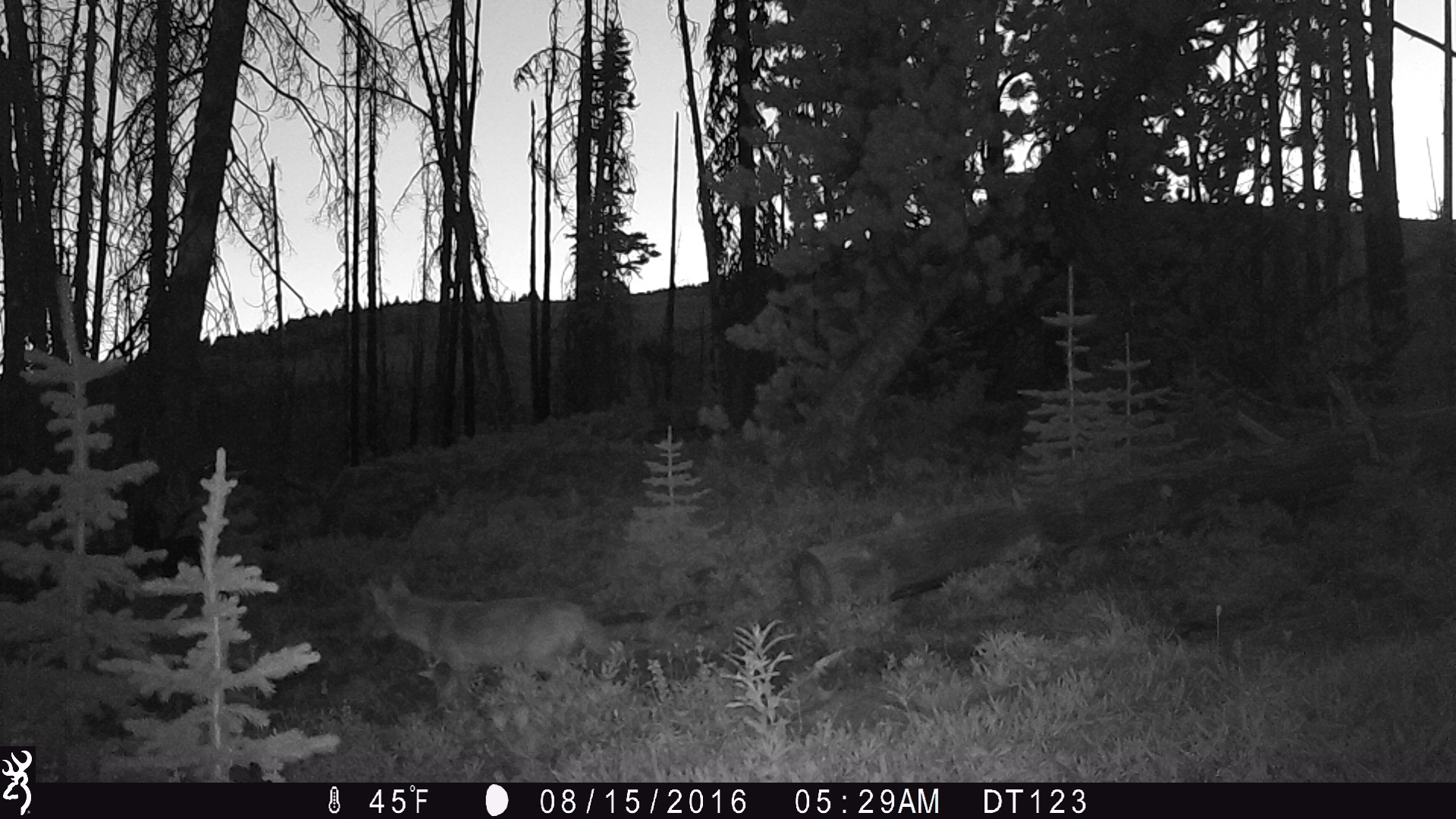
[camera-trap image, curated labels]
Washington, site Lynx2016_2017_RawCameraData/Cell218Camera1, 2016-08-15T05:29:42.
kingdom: Animalia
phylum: Chordata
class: Mammalia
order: Carnivora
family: Canidae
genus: Canis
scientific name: Canis latrans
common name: coyote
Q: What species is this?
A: Canis latrans (coyote).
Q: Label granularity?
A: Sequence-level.